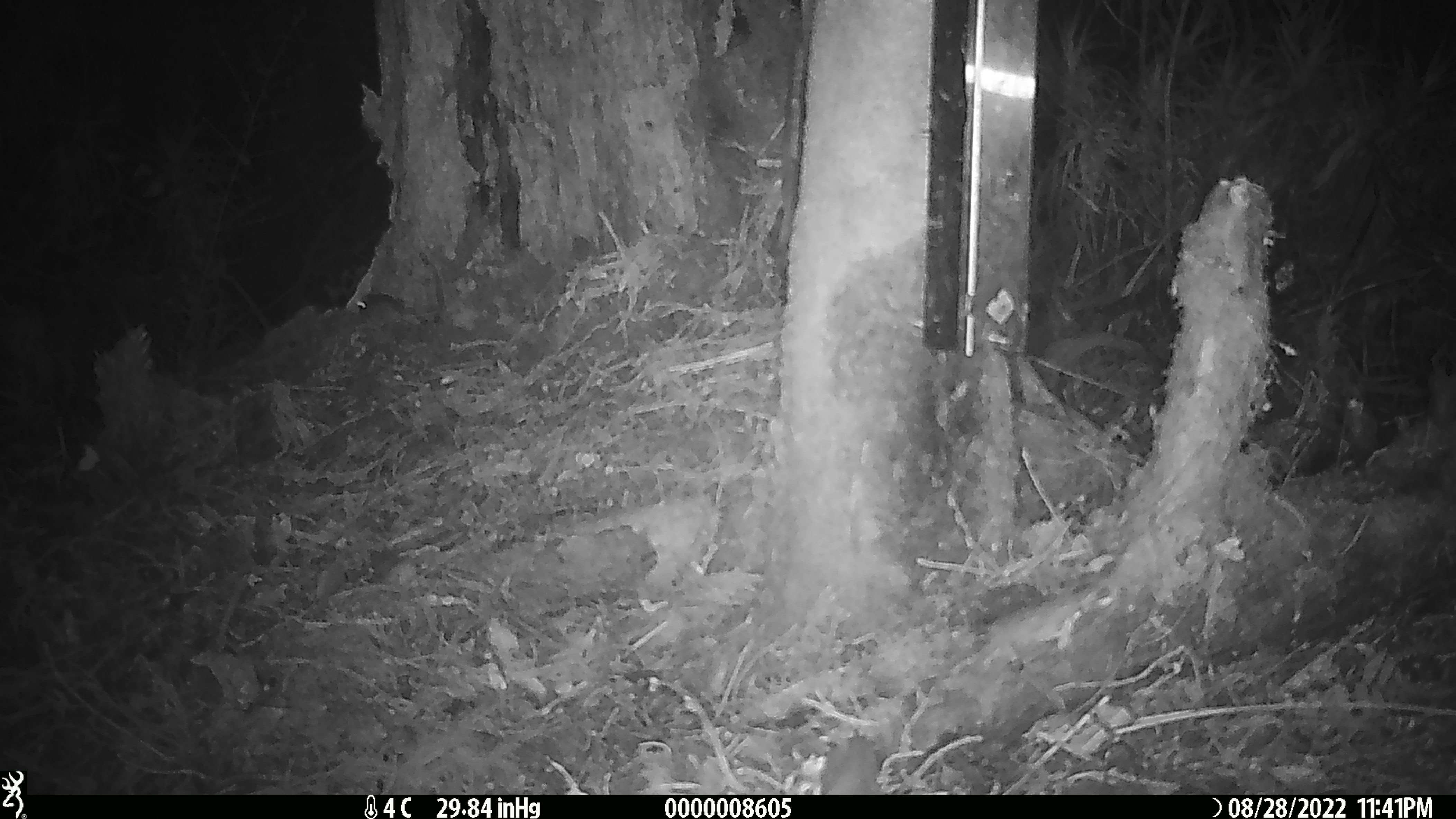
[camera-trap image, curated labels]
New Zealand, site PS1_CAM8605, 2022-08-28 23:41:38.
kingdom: Animalia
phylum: Chordata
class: Mammalia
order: Rodentia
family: Muridae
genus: Mus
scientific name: Mus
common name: mouse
Mouse (Mus).